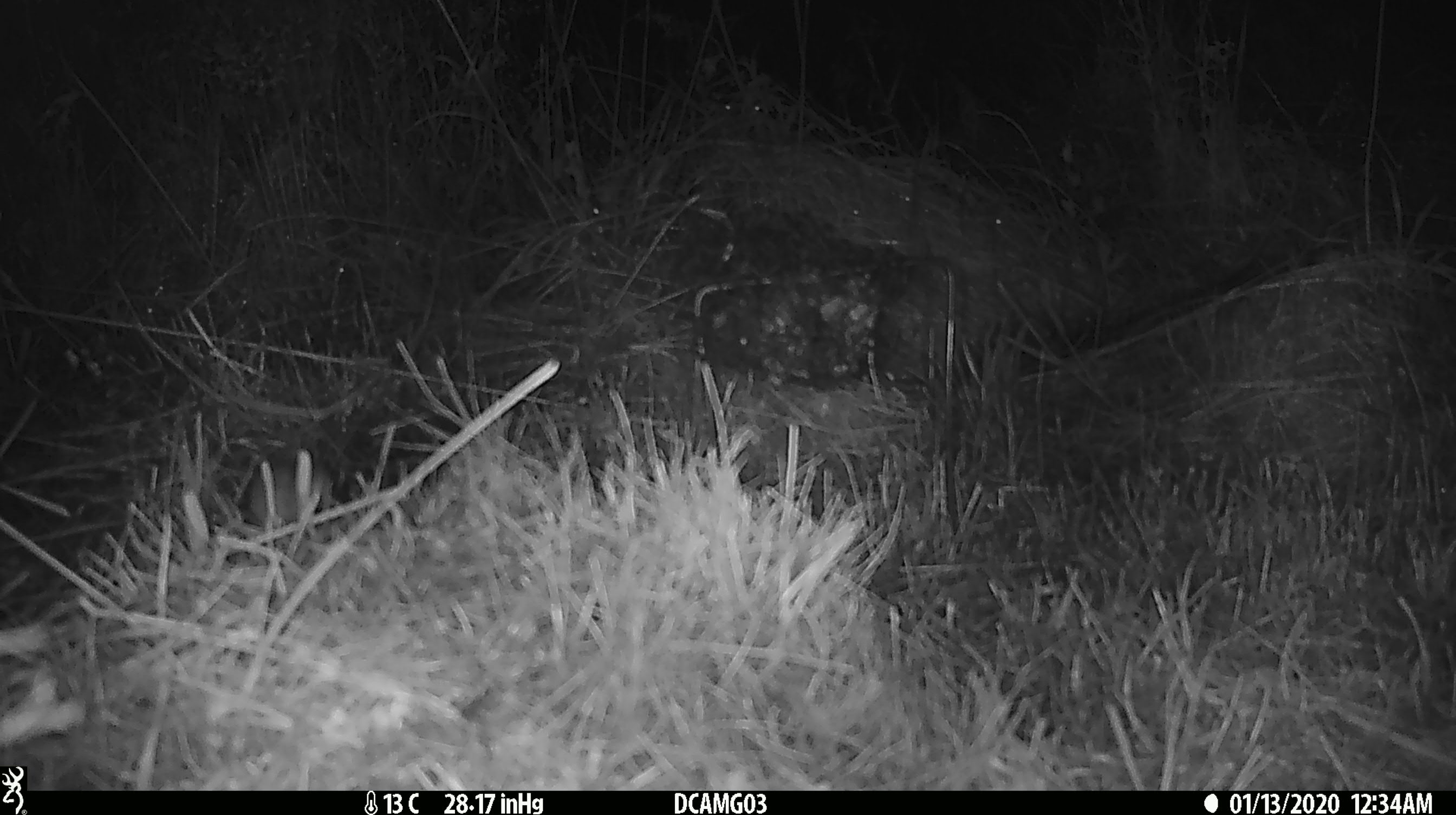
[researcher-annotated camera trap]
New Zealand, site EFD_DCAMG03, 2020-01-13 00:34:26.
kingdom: Animalia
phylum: Chordata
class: Mammalia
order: Rodentia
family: Muridae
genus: Mus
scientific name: Mus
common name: mouse